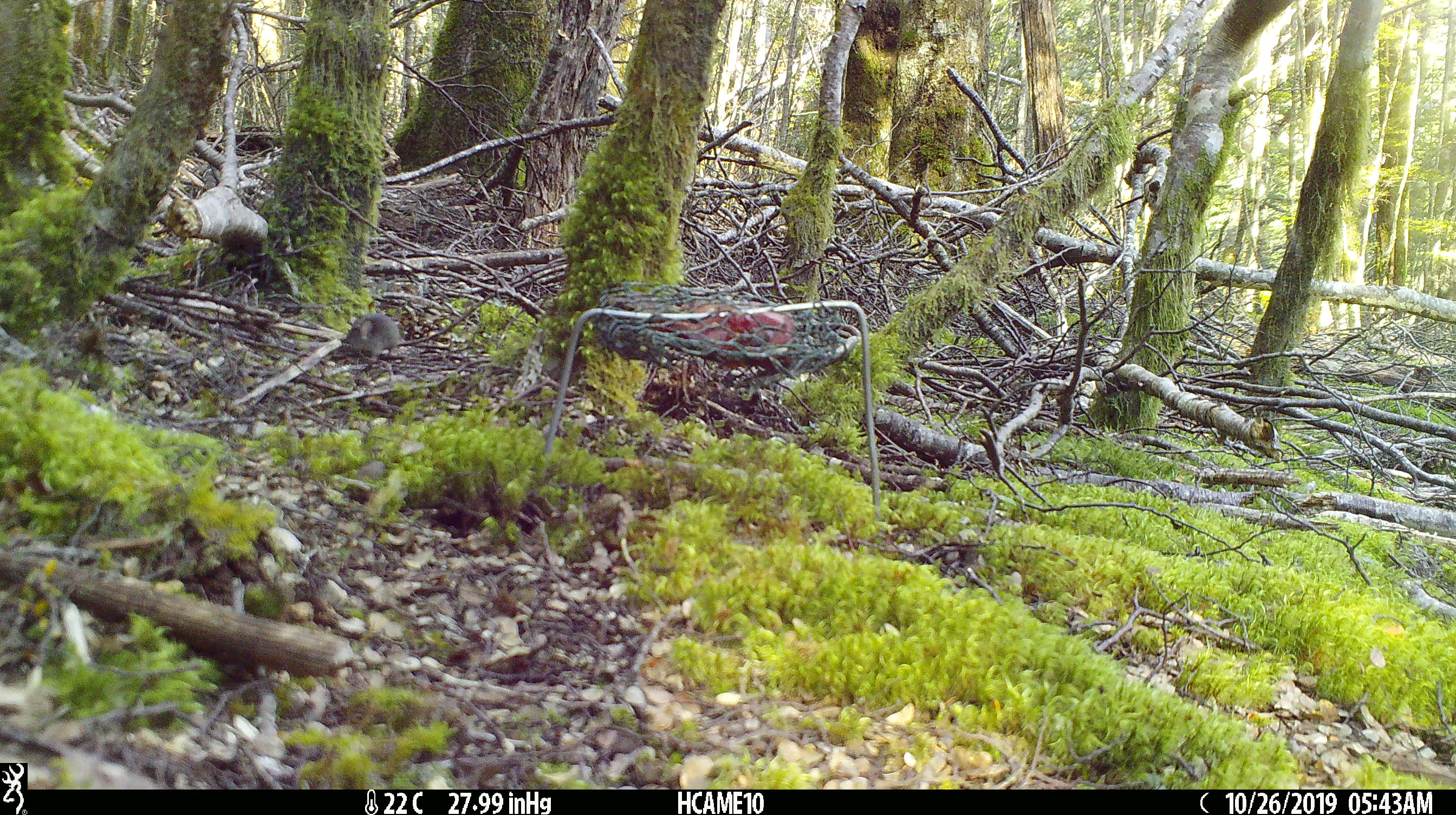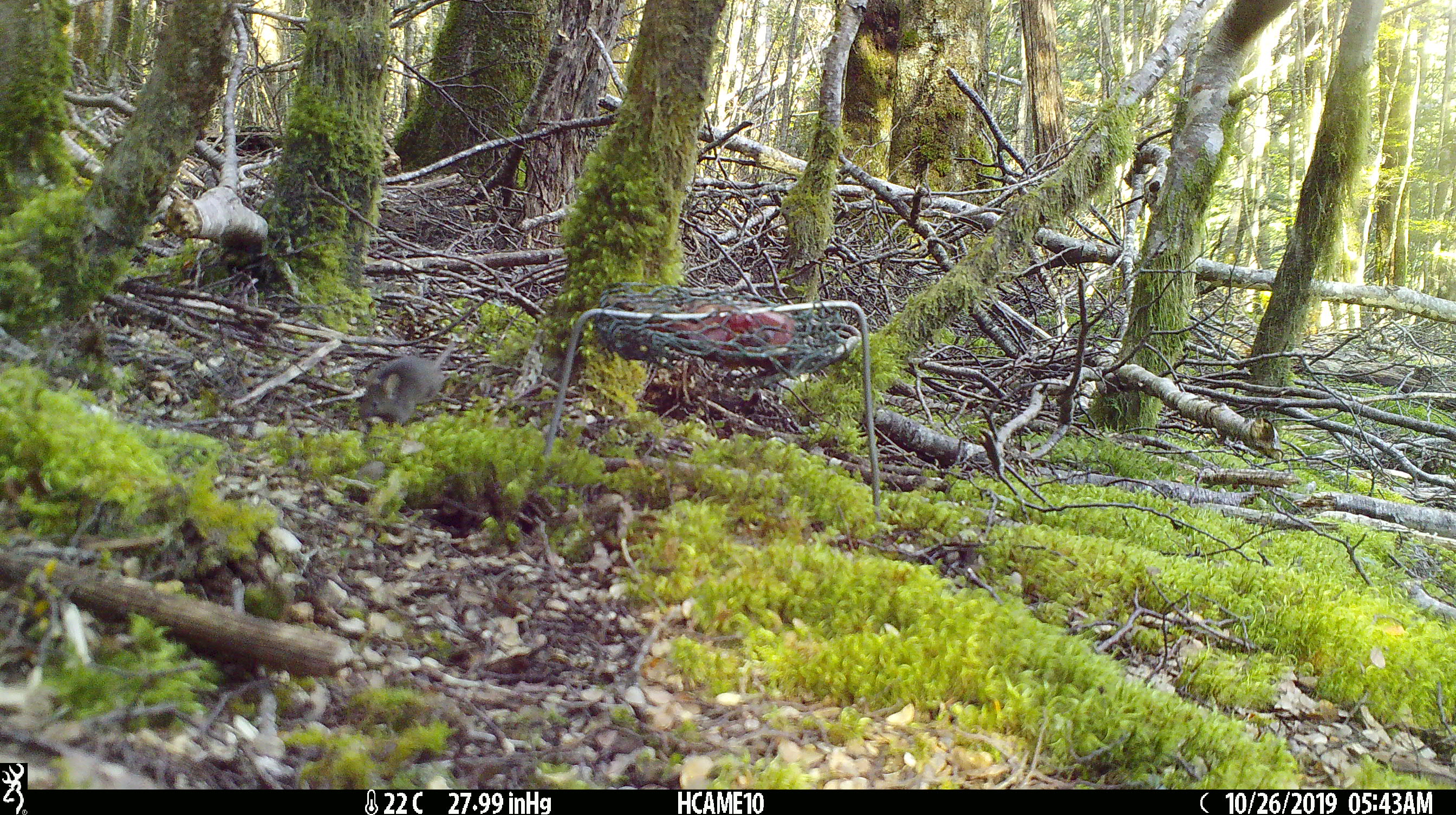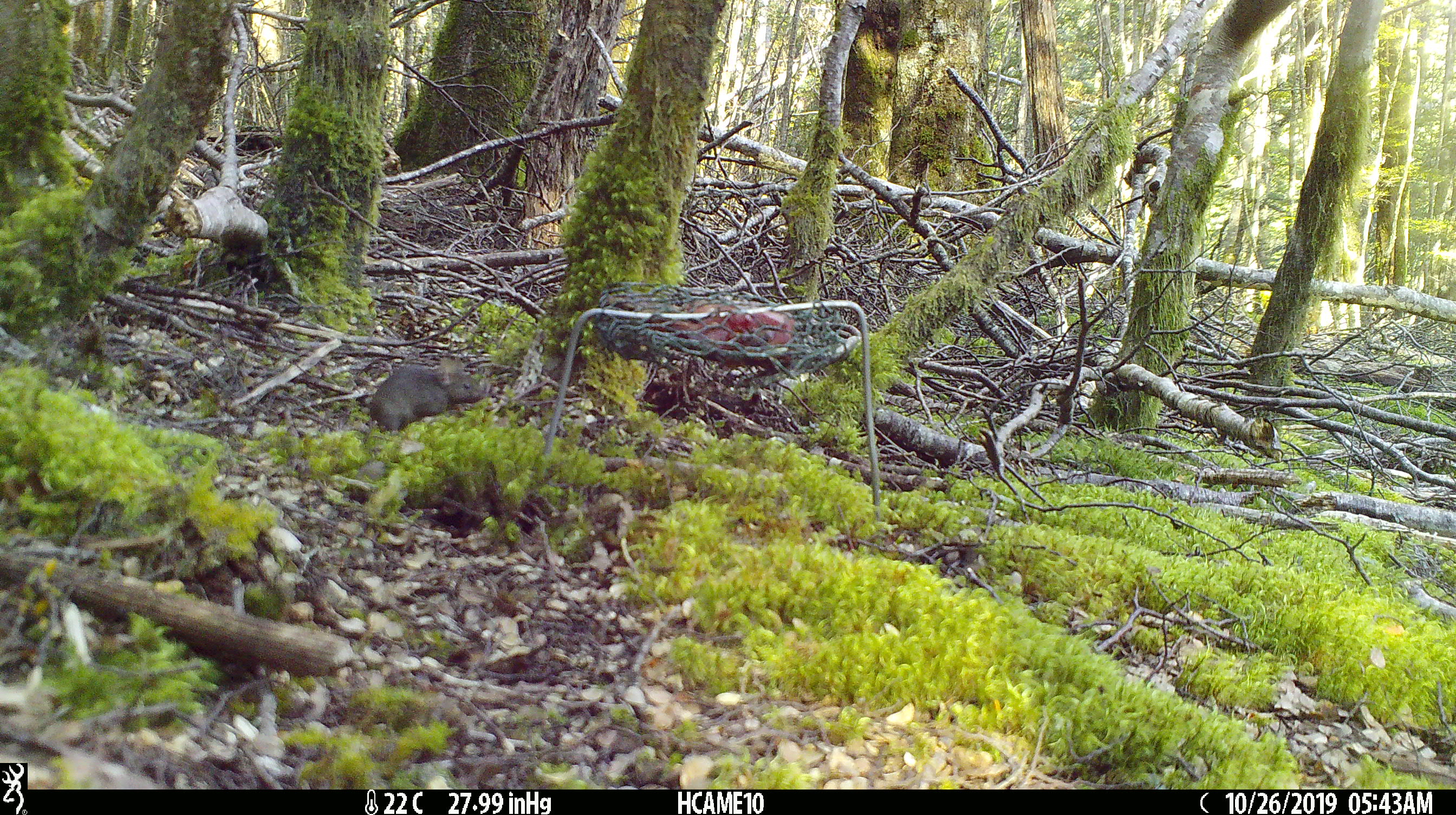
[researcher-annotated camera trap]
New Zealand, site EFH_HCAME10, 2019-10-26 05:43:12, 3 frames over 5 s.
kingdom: Animalia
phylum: Chordata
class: Mammalia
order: Rodentia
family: Muridae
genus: Mus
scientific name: Mus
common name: mouse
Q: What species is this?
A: Mouse (Mus).